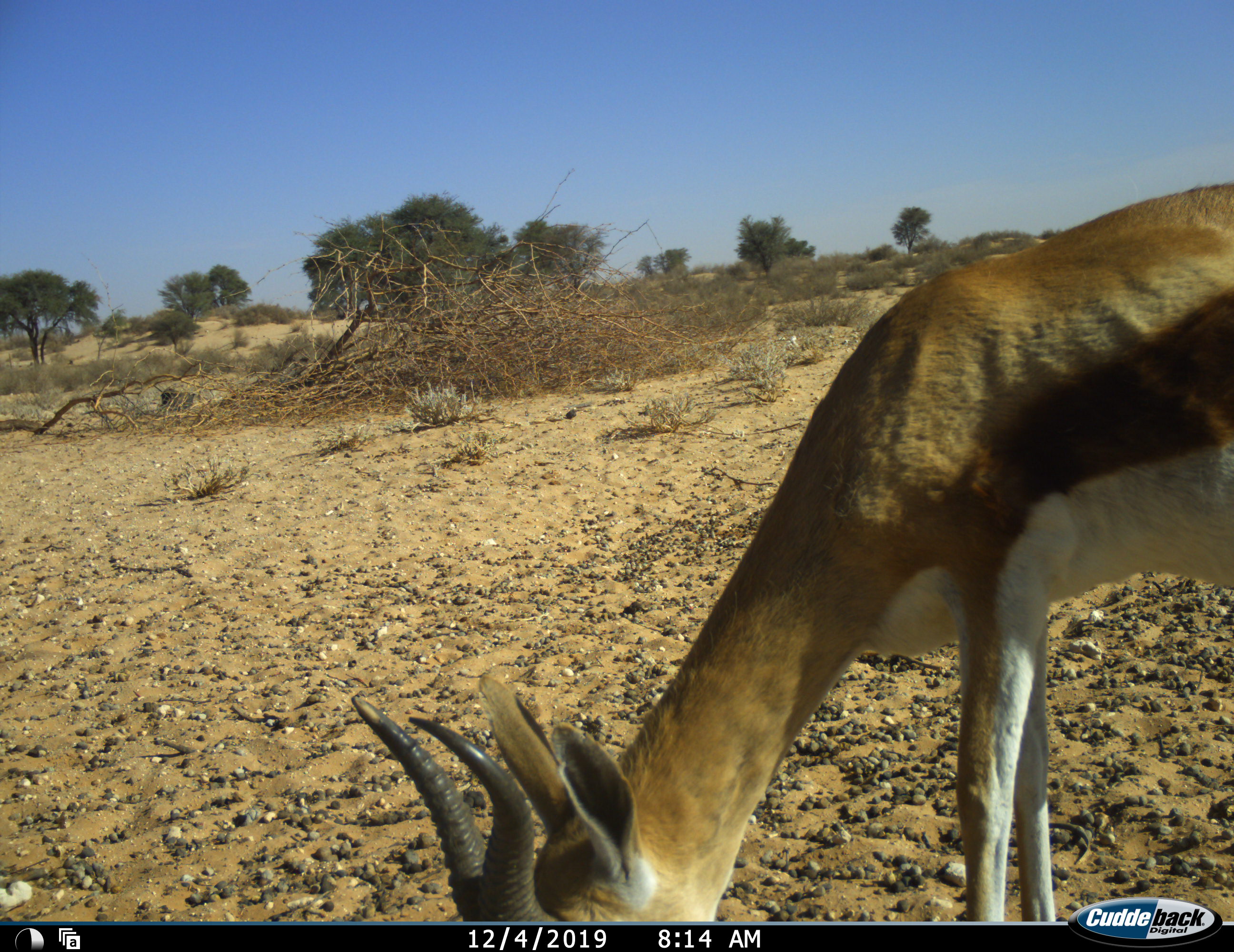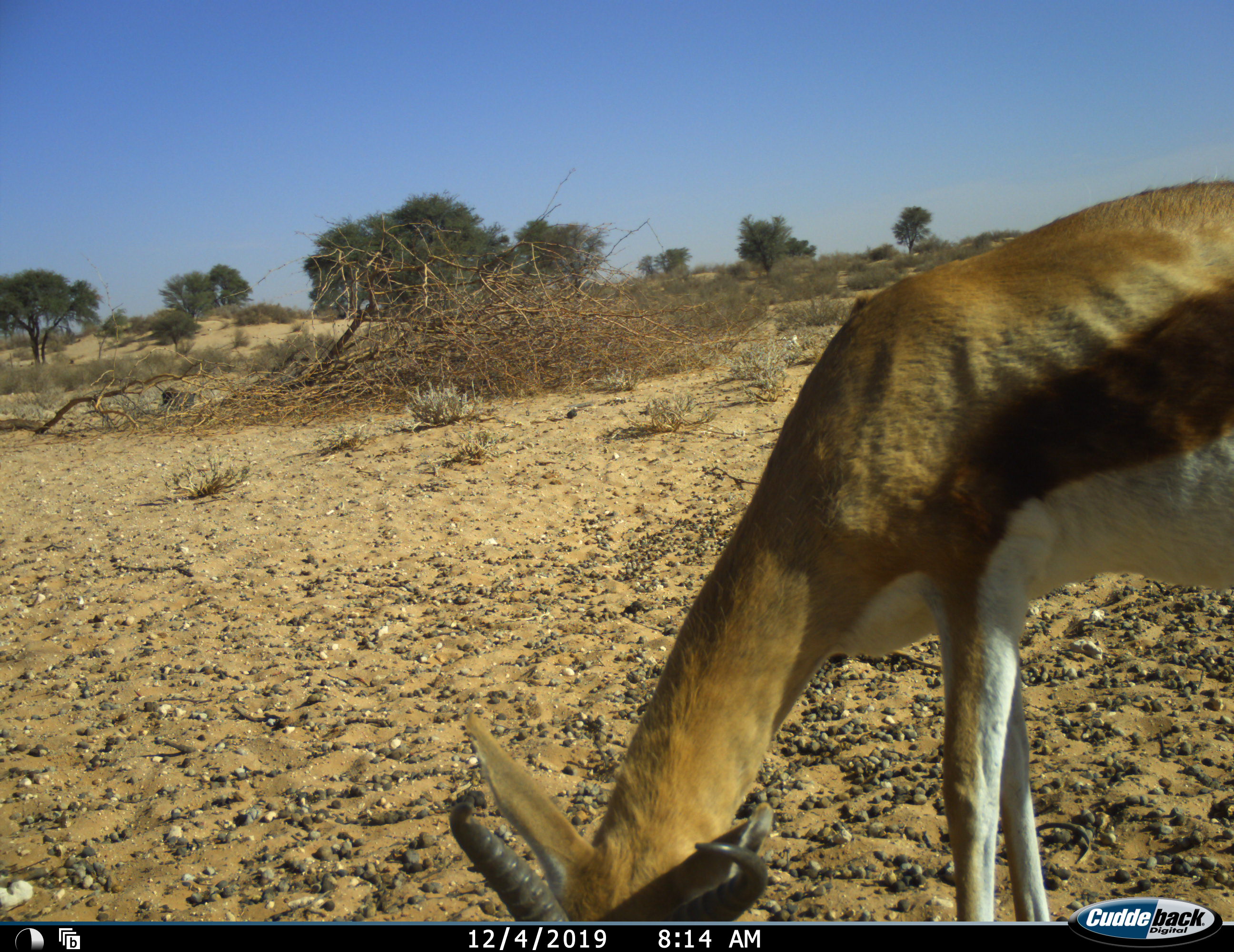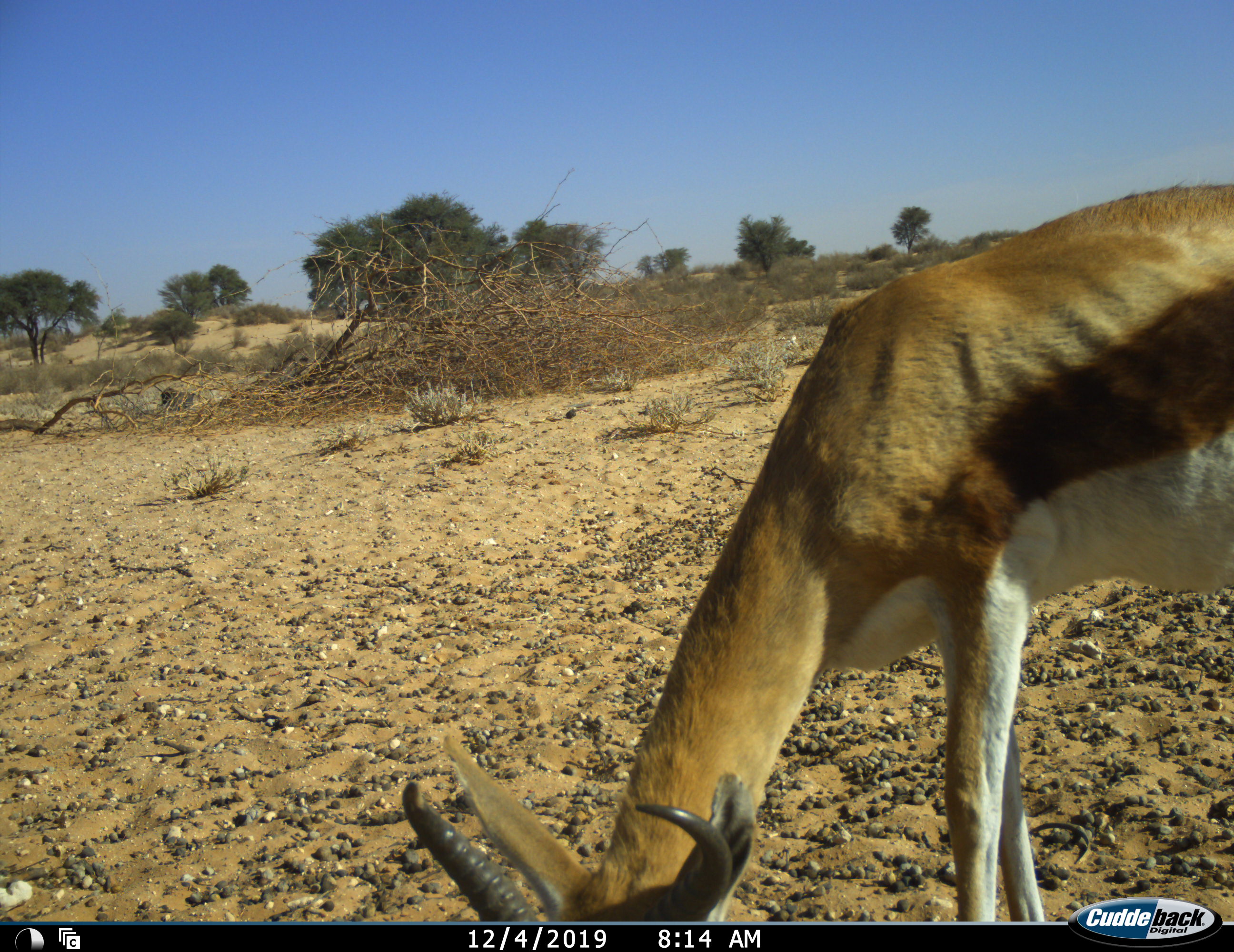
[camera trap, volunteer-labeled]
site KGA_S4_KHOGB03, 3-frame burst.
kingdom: Animalia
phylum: Chordata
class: Mammalia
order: Artiodactyla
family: Bovidae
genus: Antidorcas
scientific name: Antidorcas marsupialis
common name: springbok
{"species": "springbok (Antidorcas marsupialis)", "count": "1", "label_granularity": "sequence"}